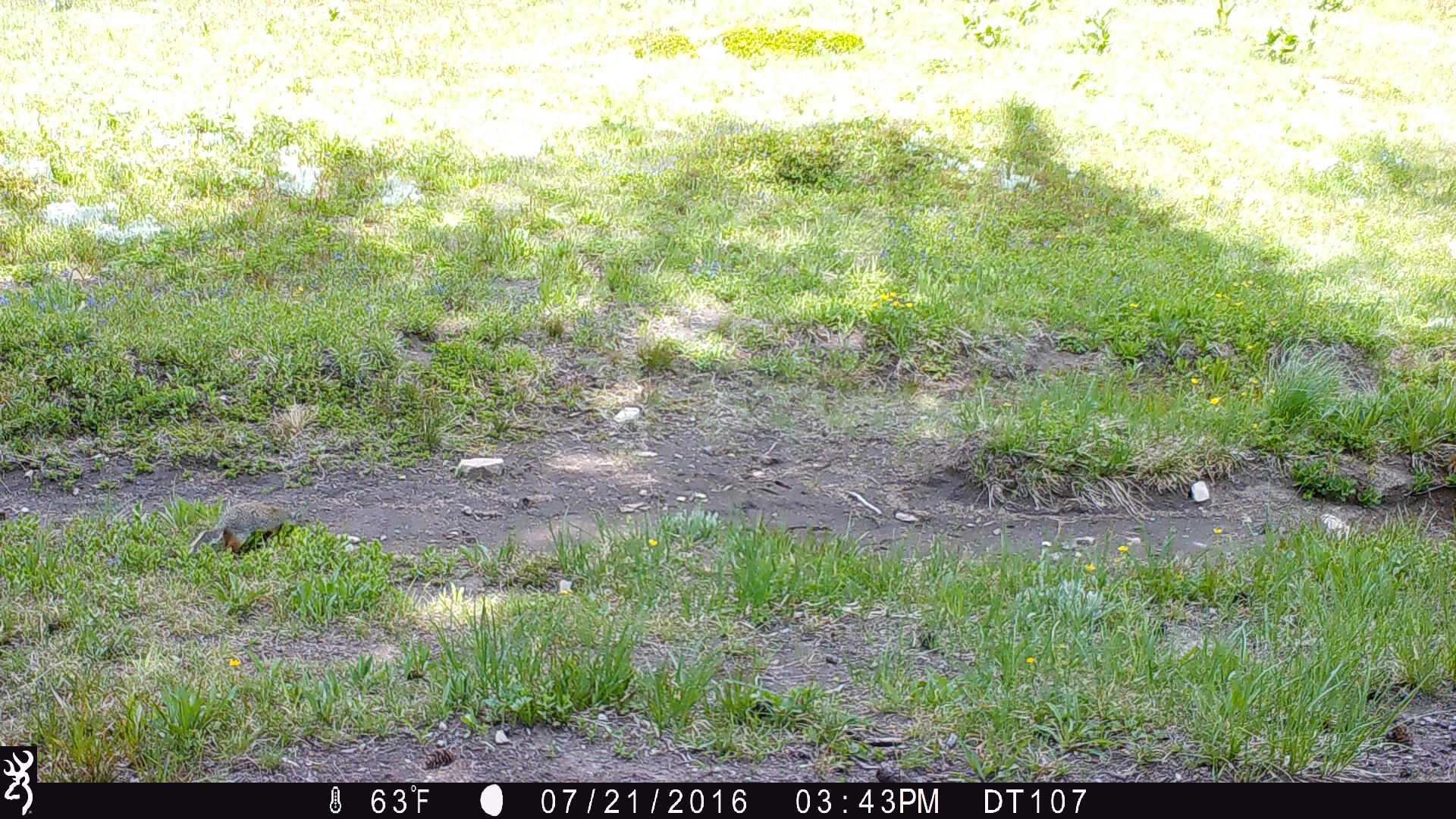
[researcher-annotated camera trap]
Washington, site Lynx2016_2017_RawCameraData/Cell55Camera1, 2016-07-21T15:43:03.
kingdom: Animalia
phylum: Chordata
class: Mammalia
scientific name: Mammalia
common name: small mammal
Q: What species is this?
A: Small mammal (Mammalia).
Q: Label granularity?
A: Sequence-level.